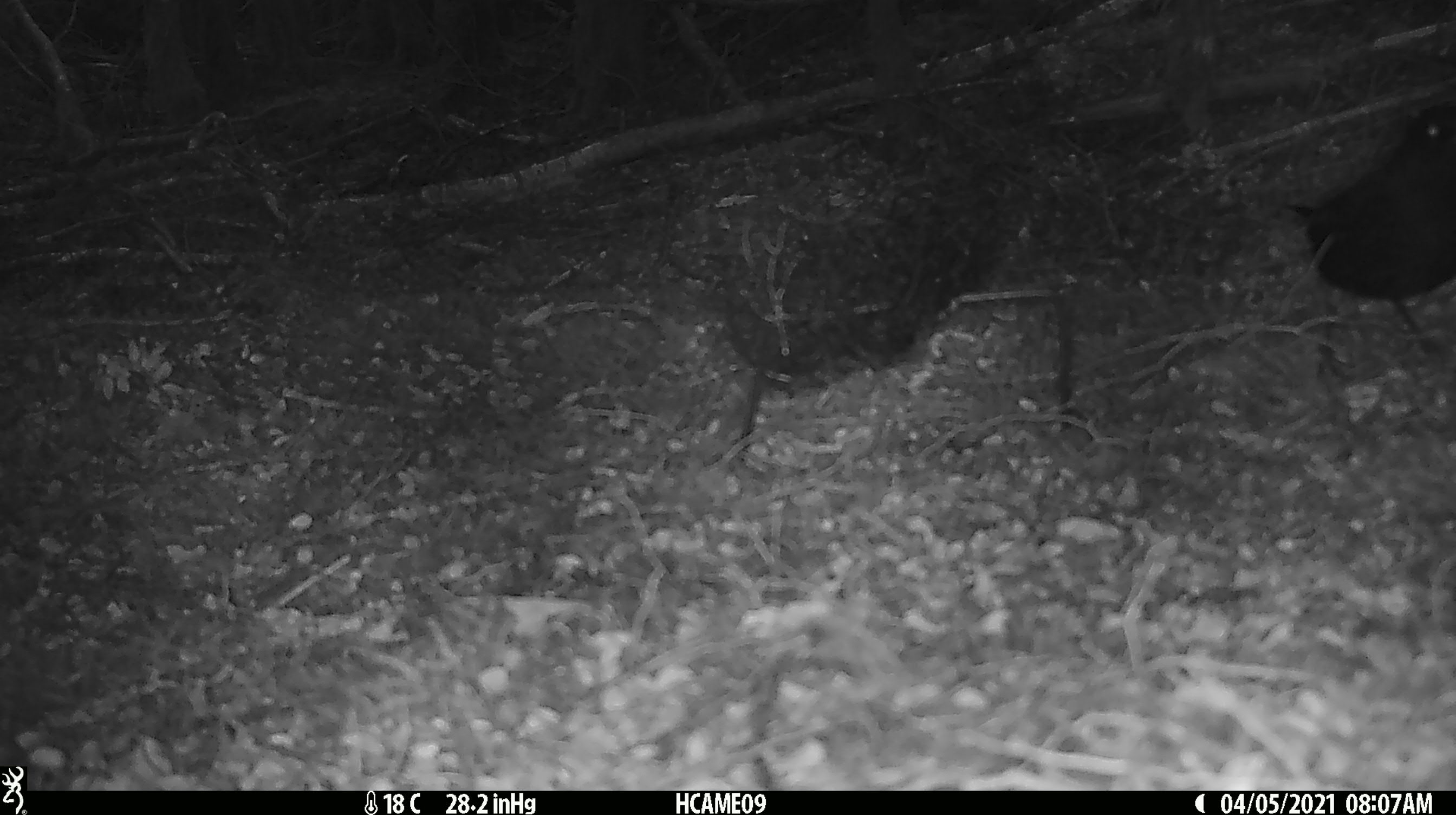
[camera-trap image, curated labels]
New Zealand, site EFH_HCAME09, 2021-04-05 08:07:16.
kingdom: Animalia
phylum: Chordata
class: Aves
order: Passeriformes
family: Turdidae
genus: Turdus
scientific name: Turdus merula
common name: eurasian blackbird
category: blackbird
Blackbird (eurasian blackbird) (Turdus merula).